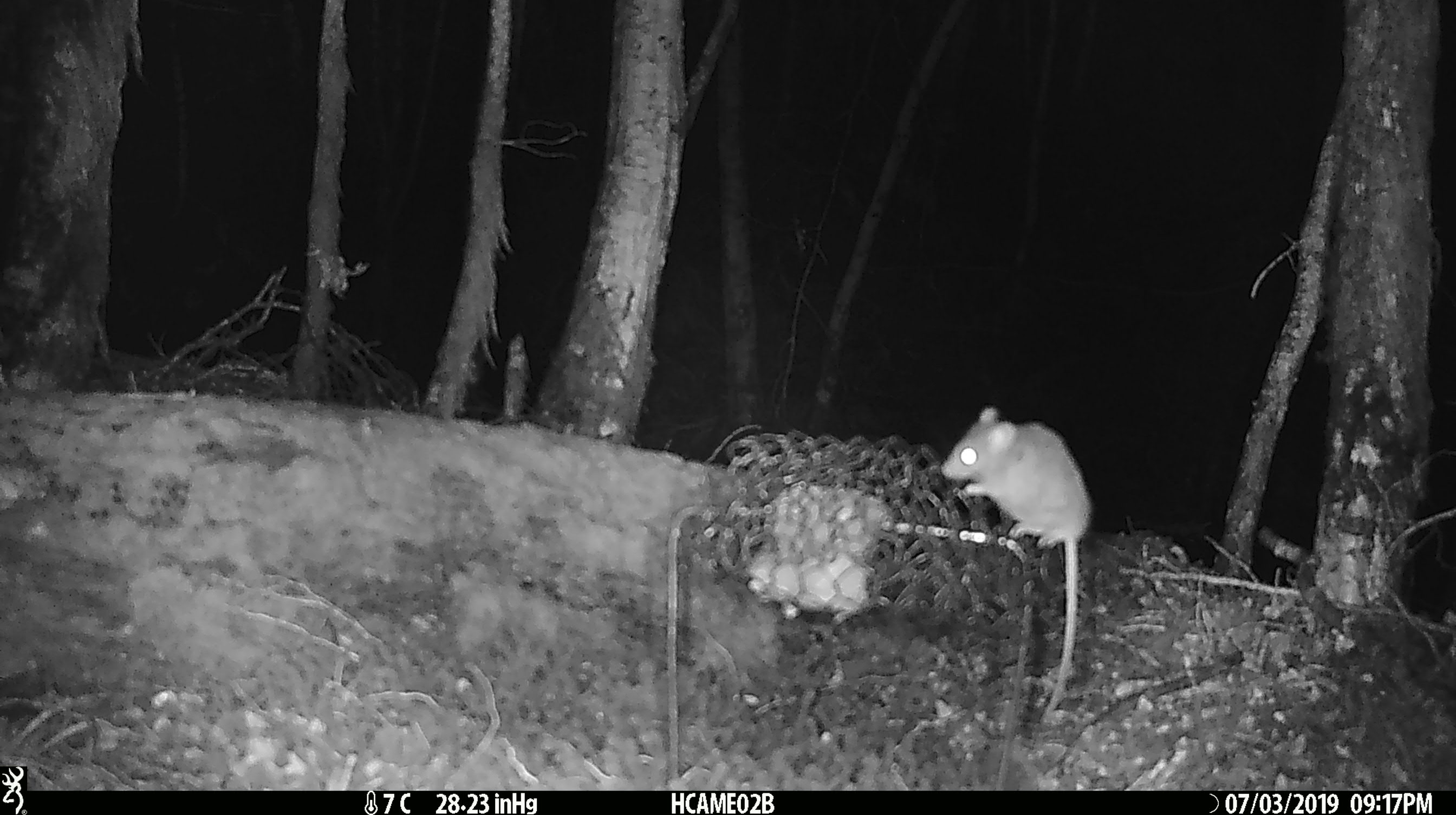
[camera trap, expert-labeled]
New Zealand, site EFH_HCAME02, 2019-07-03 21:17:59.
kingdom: Animalia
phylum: Chordata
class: Mammalia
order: Rodentia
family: Muridae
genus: Mus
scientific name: Mus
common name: mouse